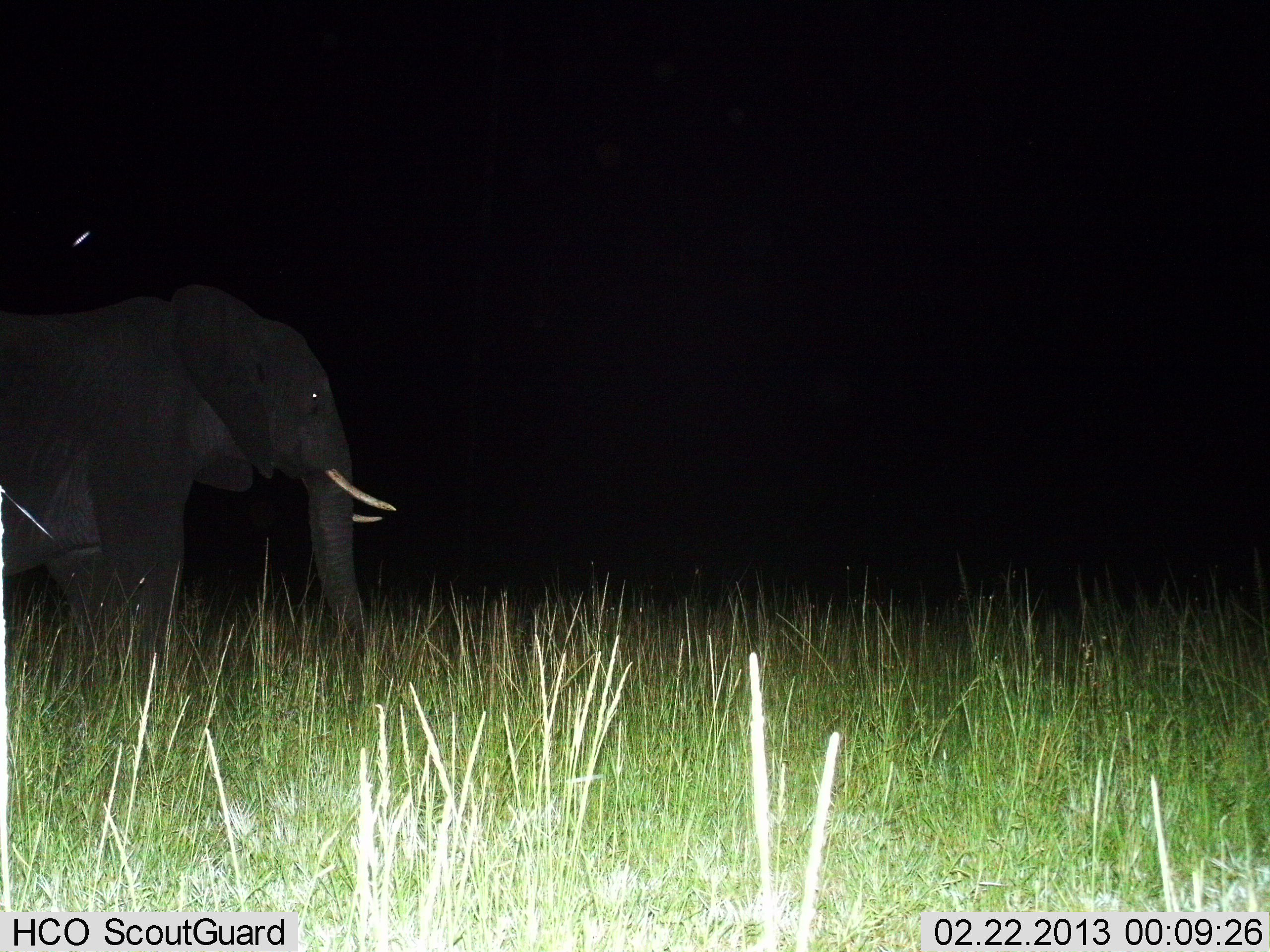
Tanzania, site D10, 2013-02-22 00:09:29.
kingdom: Animalia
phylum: Chordata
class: Mammalia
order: Proboscidea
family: Elephantidae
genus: Loxodonta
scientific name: Loxodonta africana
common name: african bush elephant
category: elephant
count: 1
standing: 82%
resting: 0%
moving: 18%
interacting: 0%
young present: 0%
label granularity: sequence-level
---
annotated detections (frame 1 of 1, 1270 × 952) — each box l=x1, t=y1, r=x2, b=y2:
animal: l=0, t=292, r=399, b=697